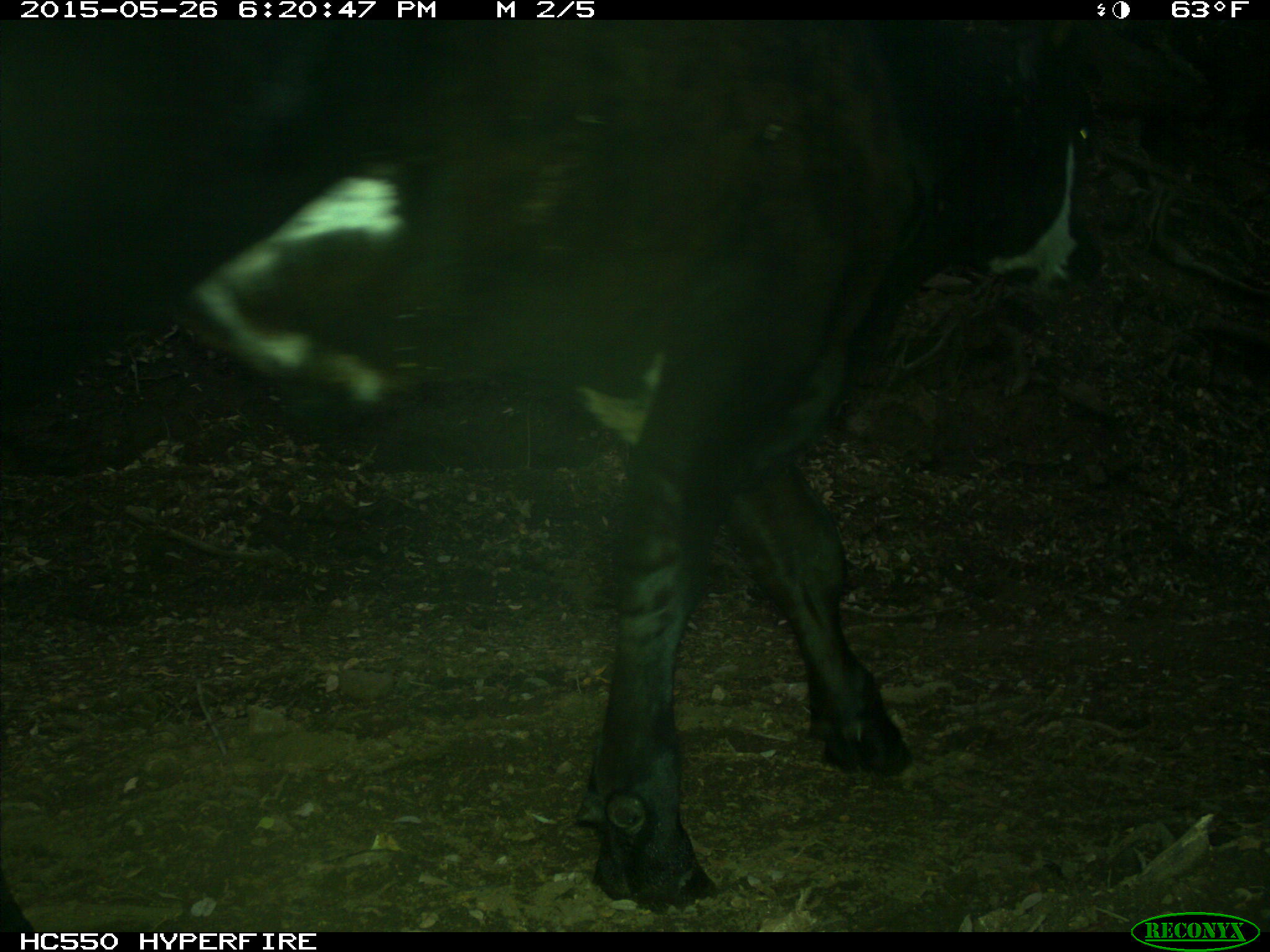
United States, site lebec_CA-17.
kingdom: Animalia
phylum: Chordata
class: Mammalia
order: Artiodactyla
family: Bovidae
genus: Bos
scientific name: Bos taurus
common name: domestic cow